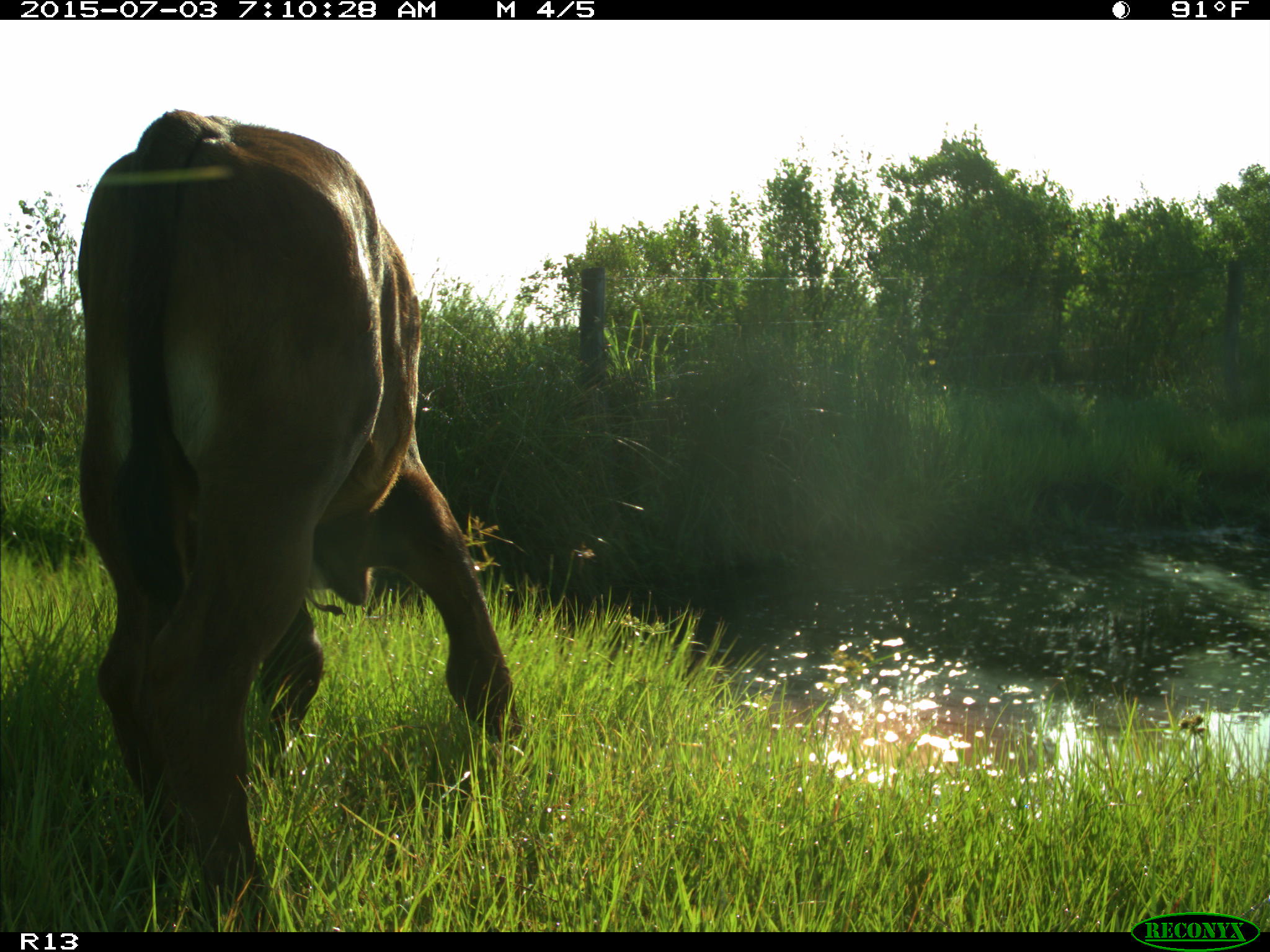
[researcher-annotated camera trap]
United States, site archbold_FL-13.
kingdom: Animalia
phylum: Chordata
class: Mammalia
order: Artiodactyla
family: Bovidae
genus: Bos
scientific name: Bos taurus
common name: domestic cow